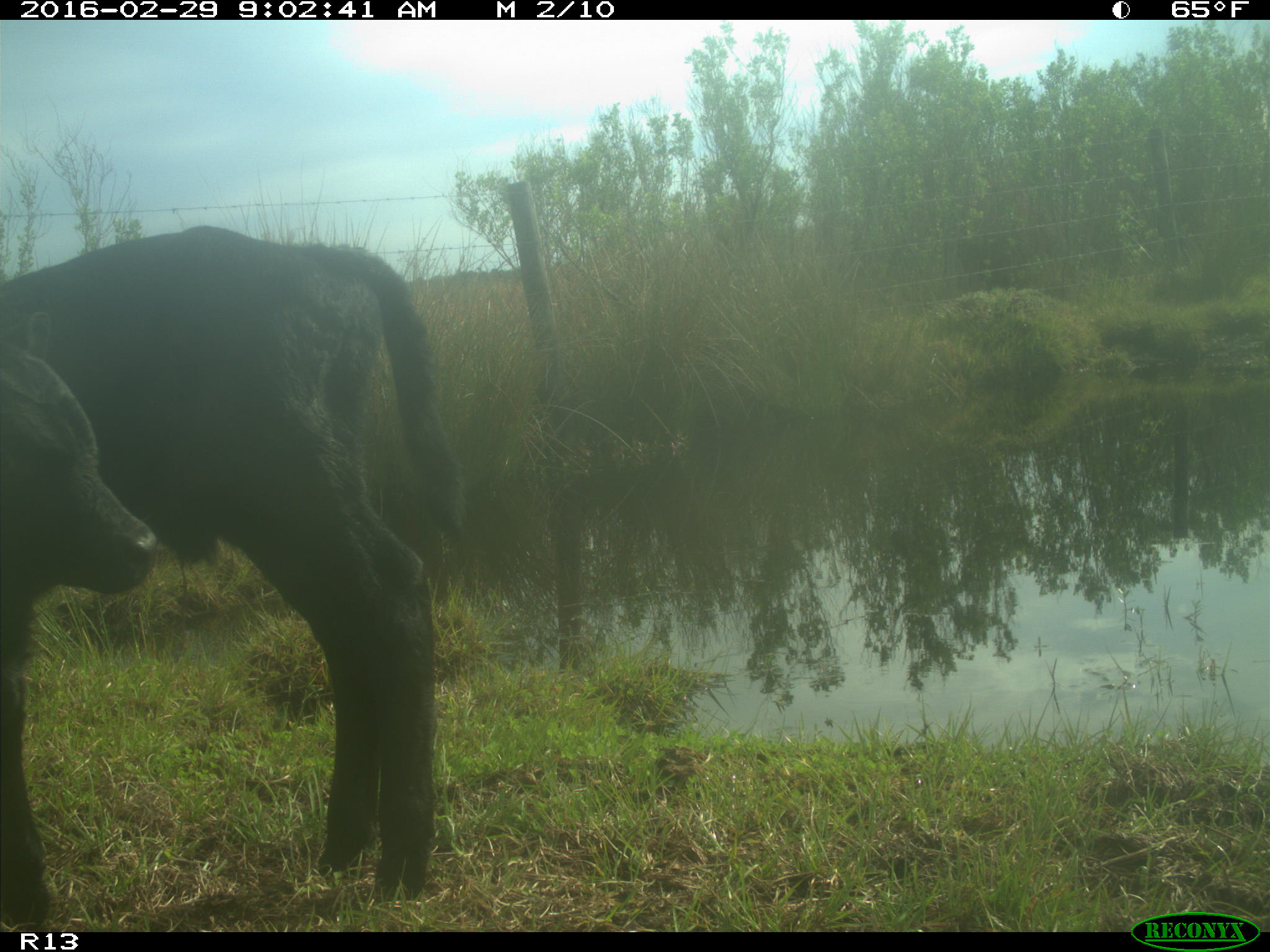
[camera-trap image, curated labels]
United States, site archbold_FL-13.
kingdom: Animalia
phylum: Chordata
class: Mammalia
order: Artiodactyla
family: Bovidae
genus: Bos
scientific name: Bos taurus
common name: domestic cow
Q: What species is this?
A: Bos taurus (domestic cow).